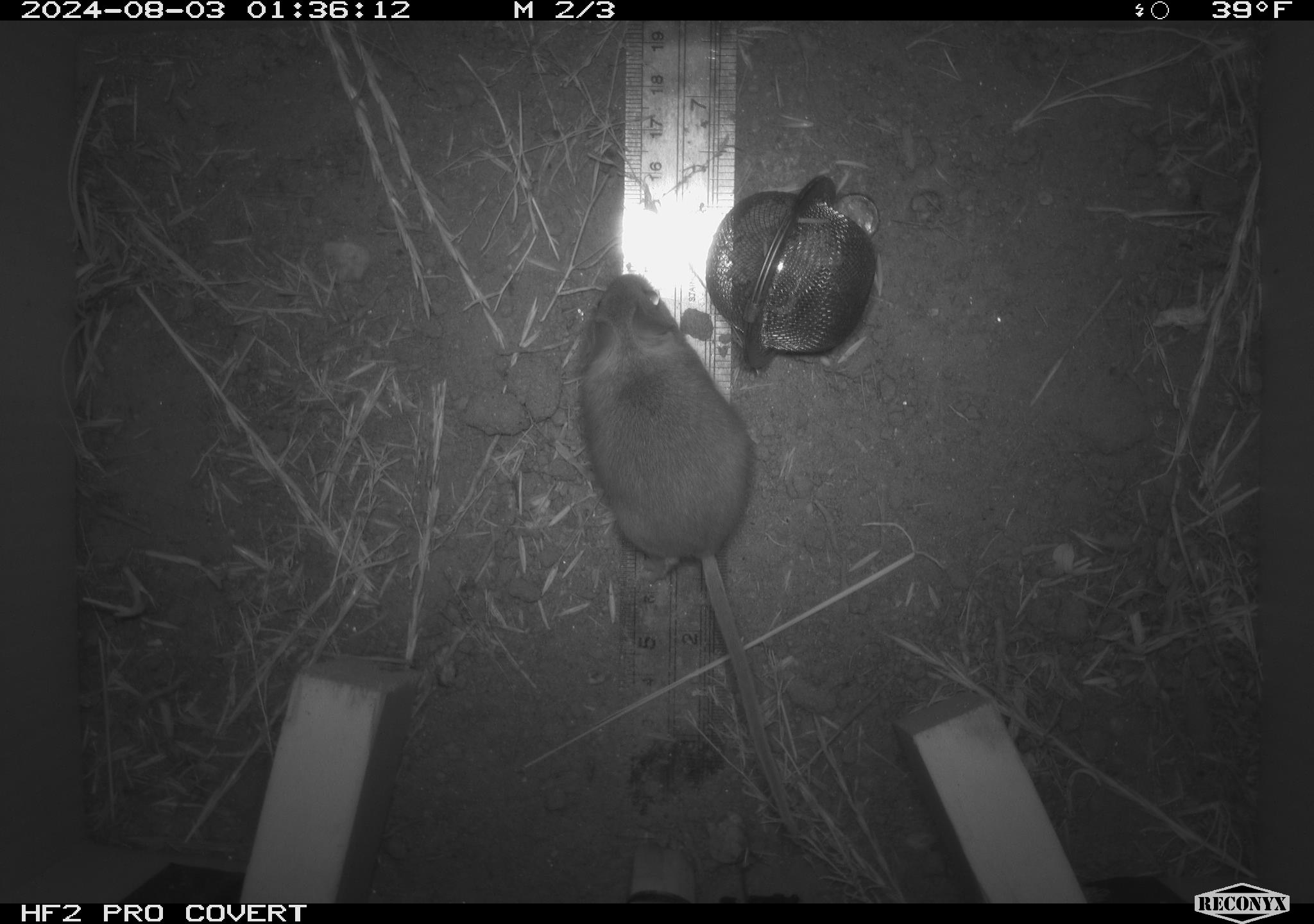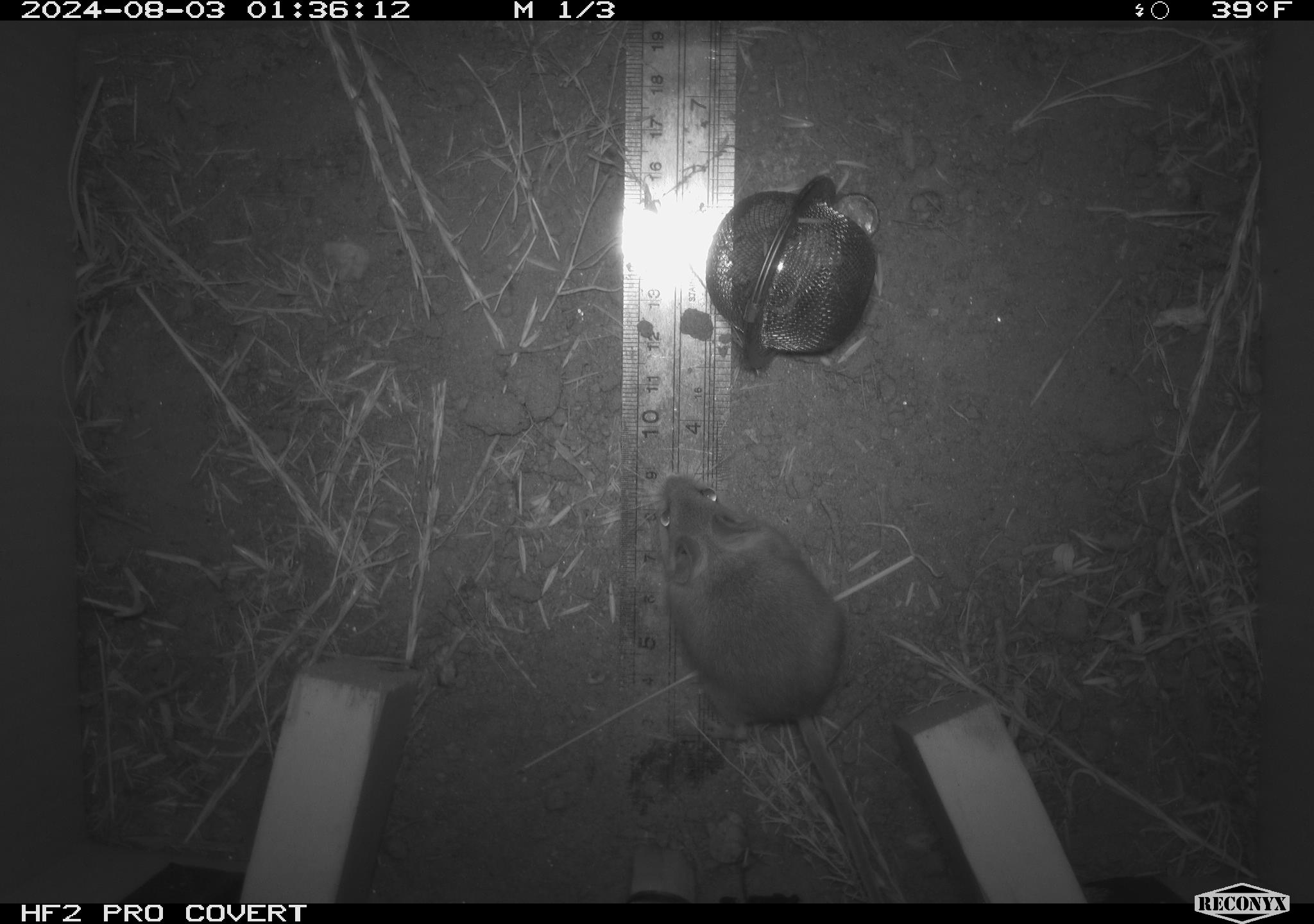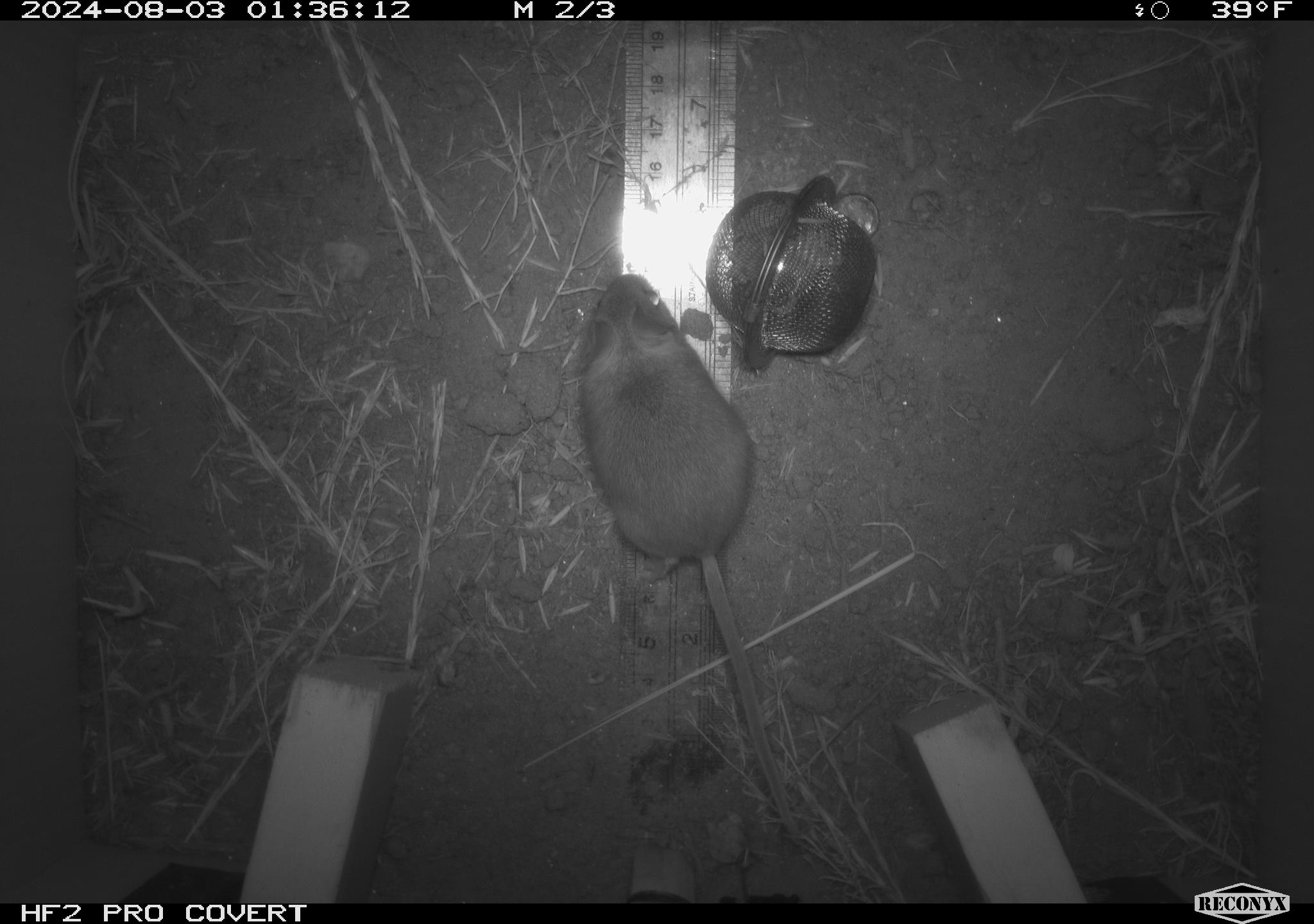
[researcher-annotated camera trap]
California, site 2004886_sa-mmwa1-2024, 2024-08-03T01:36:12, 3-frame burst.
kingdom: Animalia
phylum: Chordata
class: Mammalia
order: Rodentia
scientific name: Rodentia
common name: mouse species